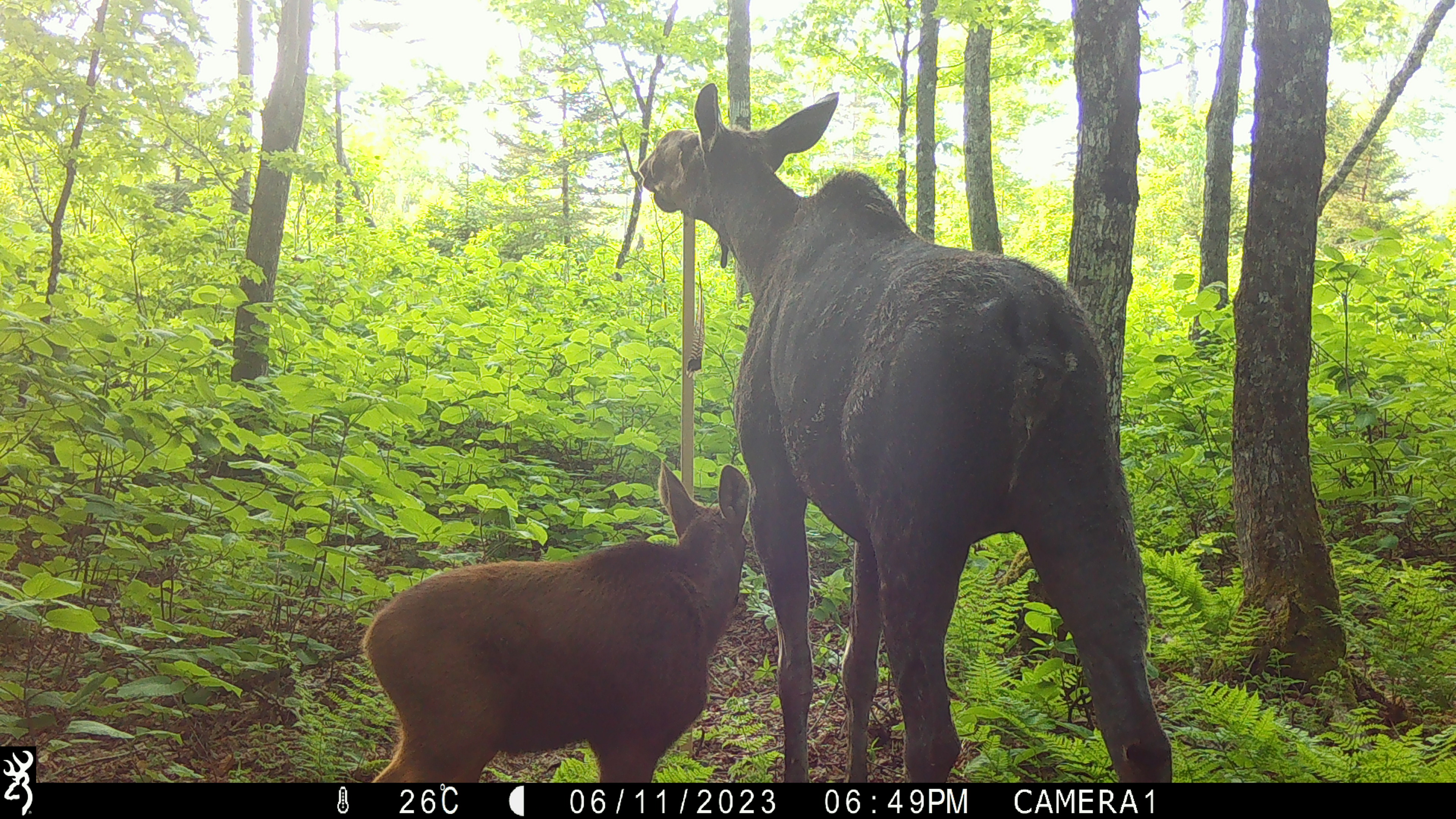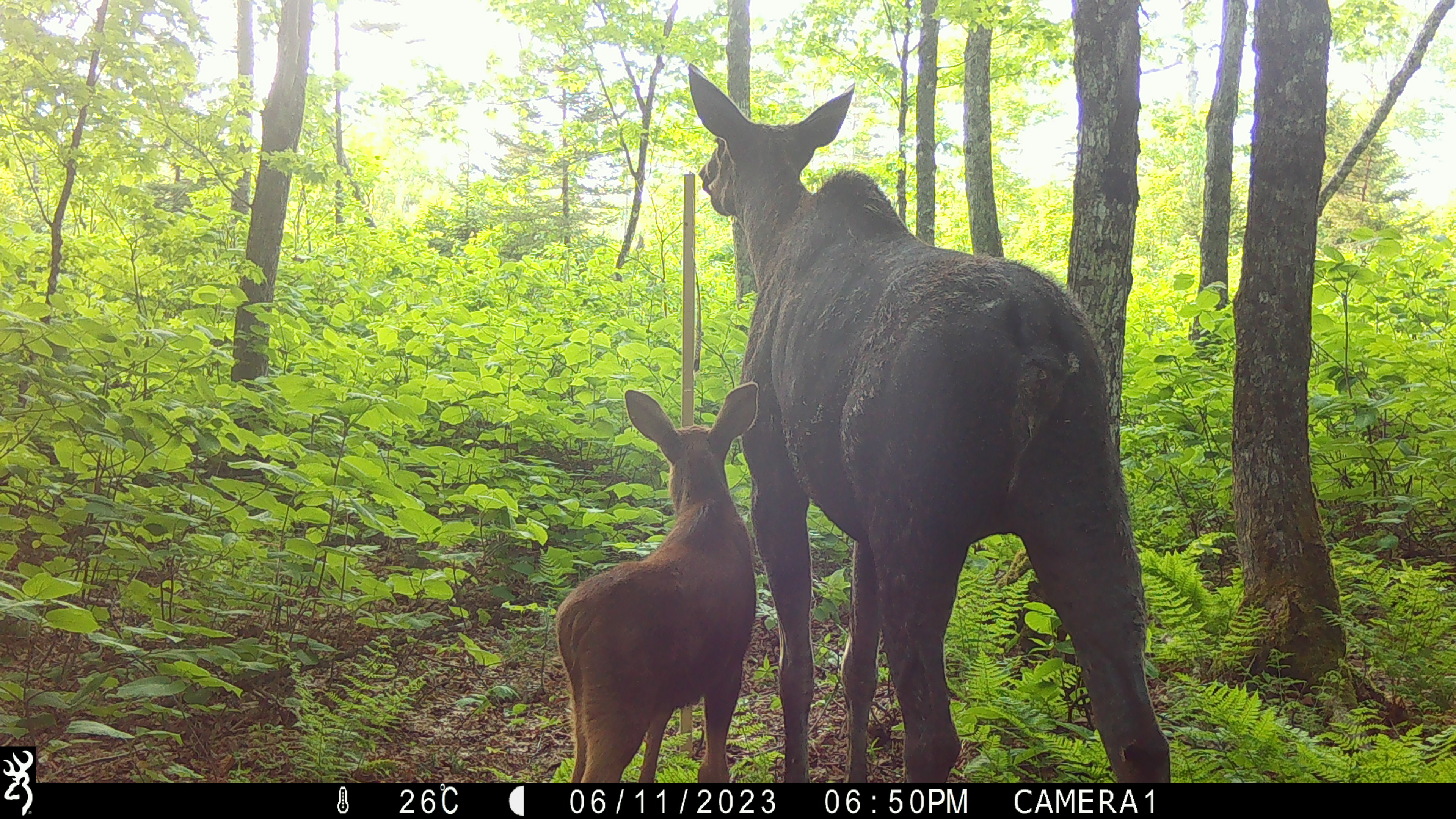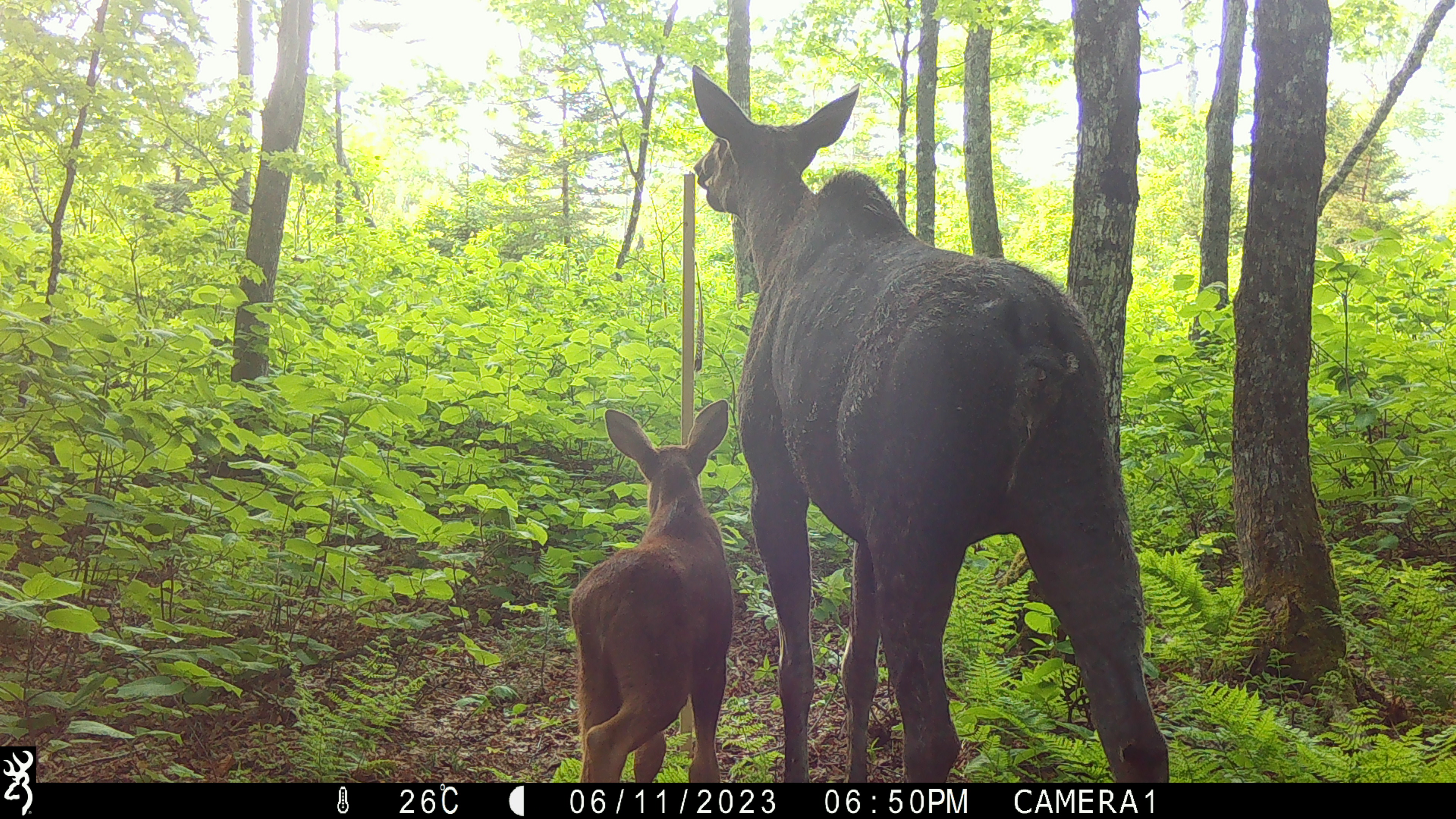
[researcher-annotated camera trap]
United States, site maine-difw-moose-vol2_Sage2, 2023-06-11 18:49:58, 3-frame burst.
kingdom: Animalia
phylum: Chordata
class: Mammalia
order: Artiodactyla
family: Cervidae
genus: Alces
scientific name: Alces alces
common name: moose